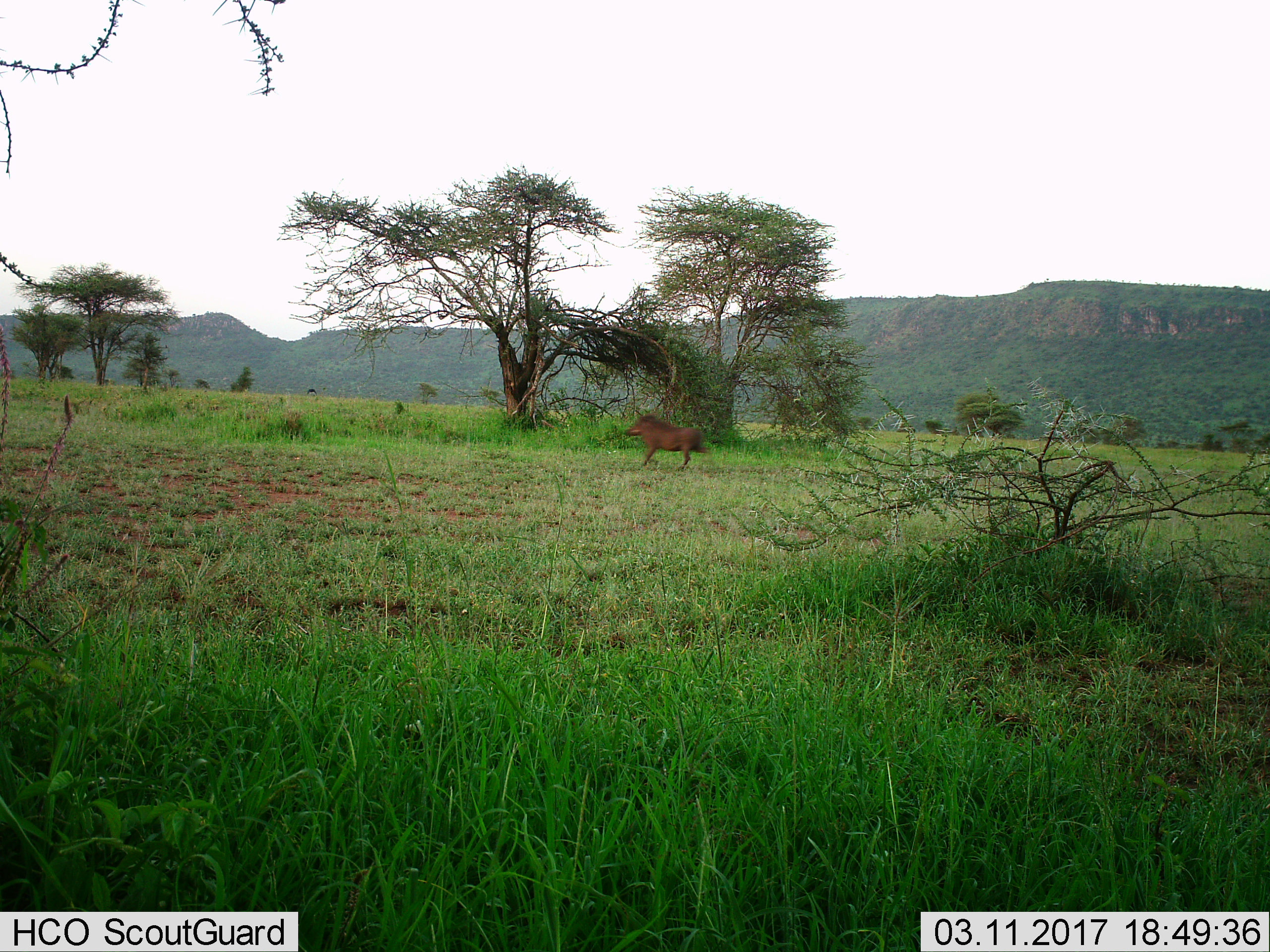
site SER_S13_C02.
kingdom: Animalia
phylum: Chordata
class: Mammalia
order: Artiodactyla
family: Suidae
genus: Phacochoerus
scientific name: Phacochoerus africanus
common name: warthog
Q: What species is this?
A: Warthog (Phacochoerus africanus).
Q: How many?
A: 1.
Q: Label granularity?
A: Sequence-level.